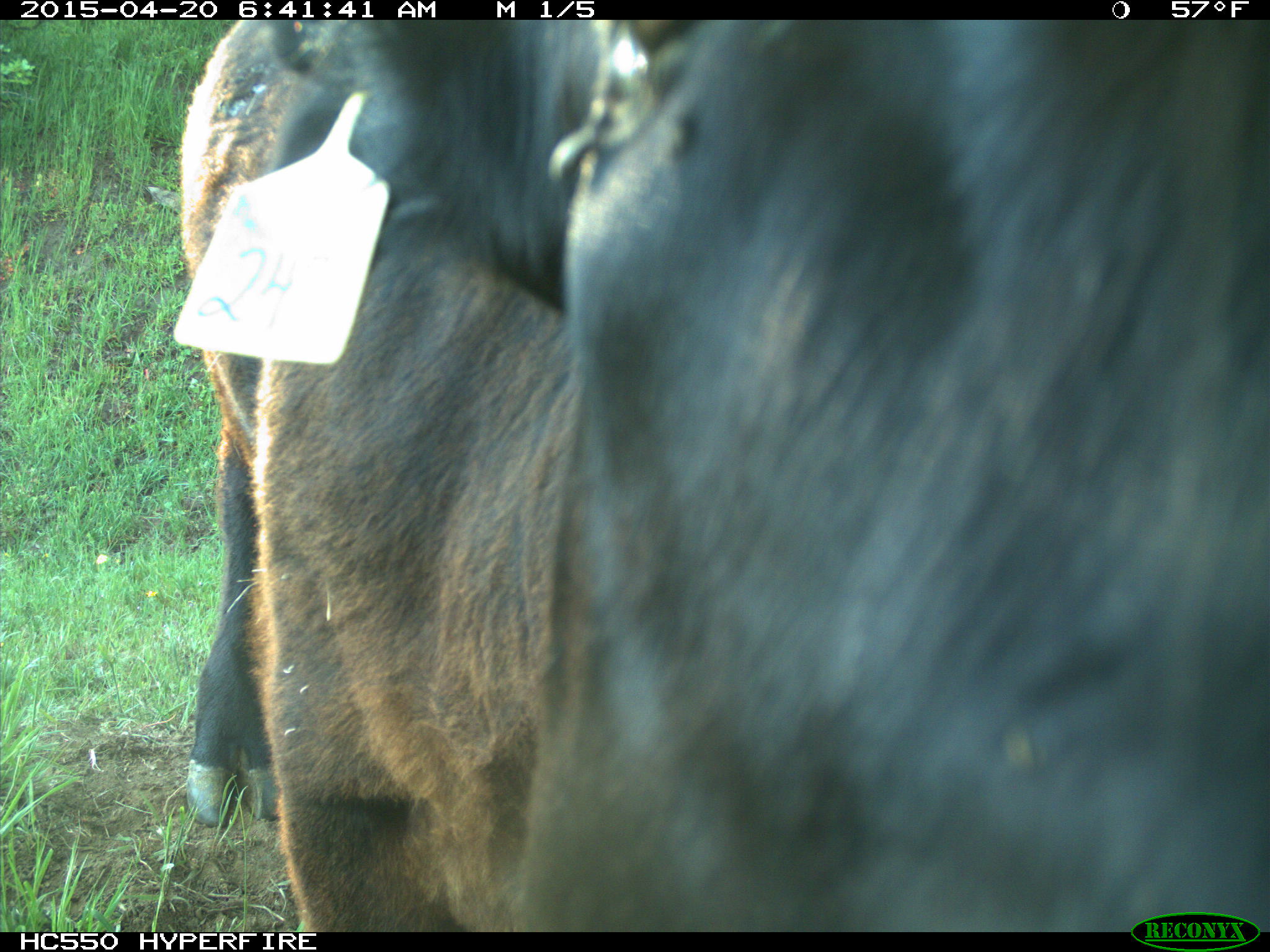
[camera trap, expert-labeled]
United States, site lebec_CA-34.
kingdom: Animalia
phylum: Chordata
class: Mammalia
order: Artiodactyla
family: Bovidae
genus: Bos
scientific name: Bos taurus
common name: domestic cow